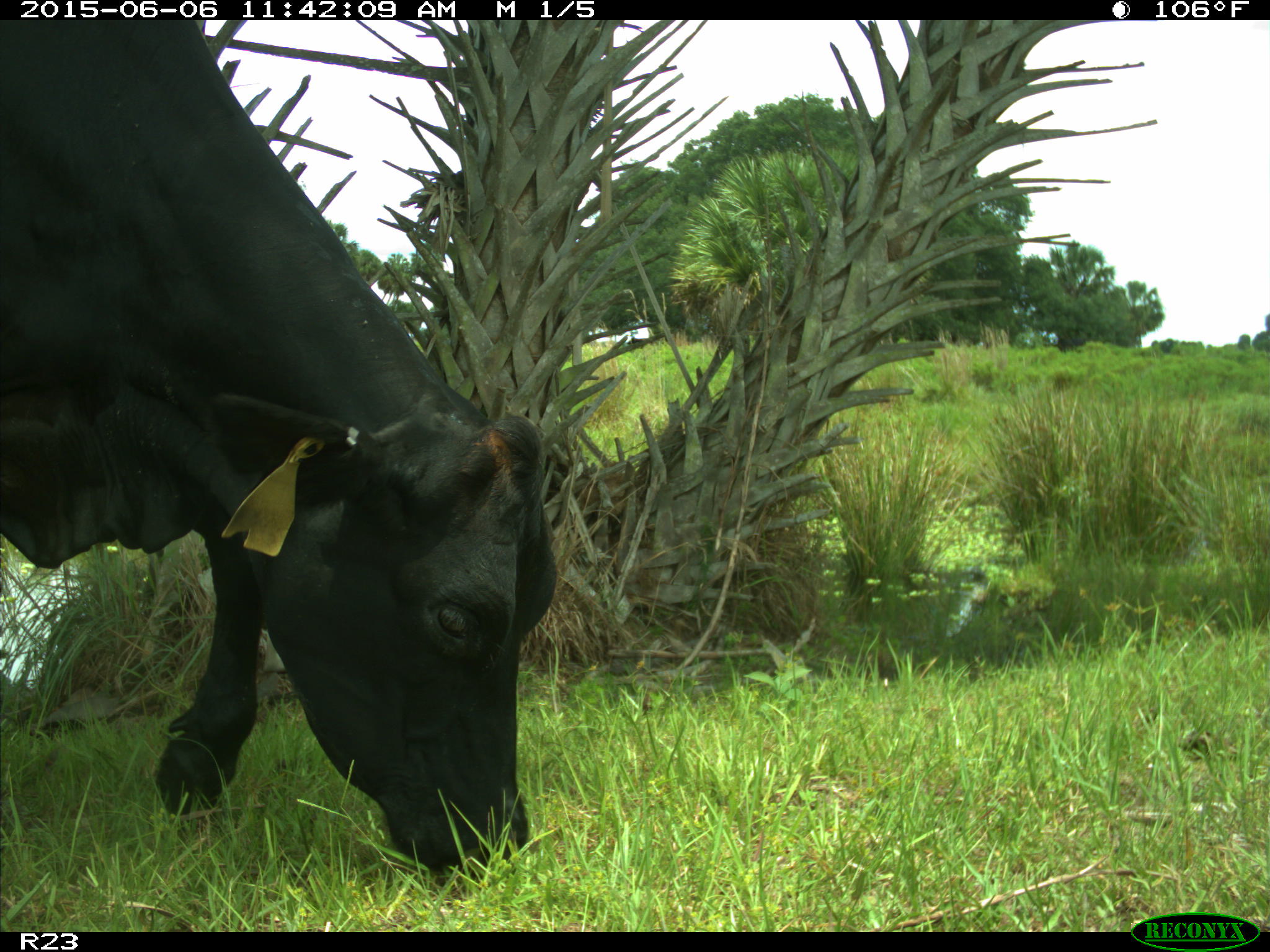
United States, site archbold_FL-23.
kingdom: Animalia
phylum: Chordata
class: Mammalia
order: Artiodactyla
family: Bovidae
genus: Bos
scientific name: Bos taurus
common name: domestic cow